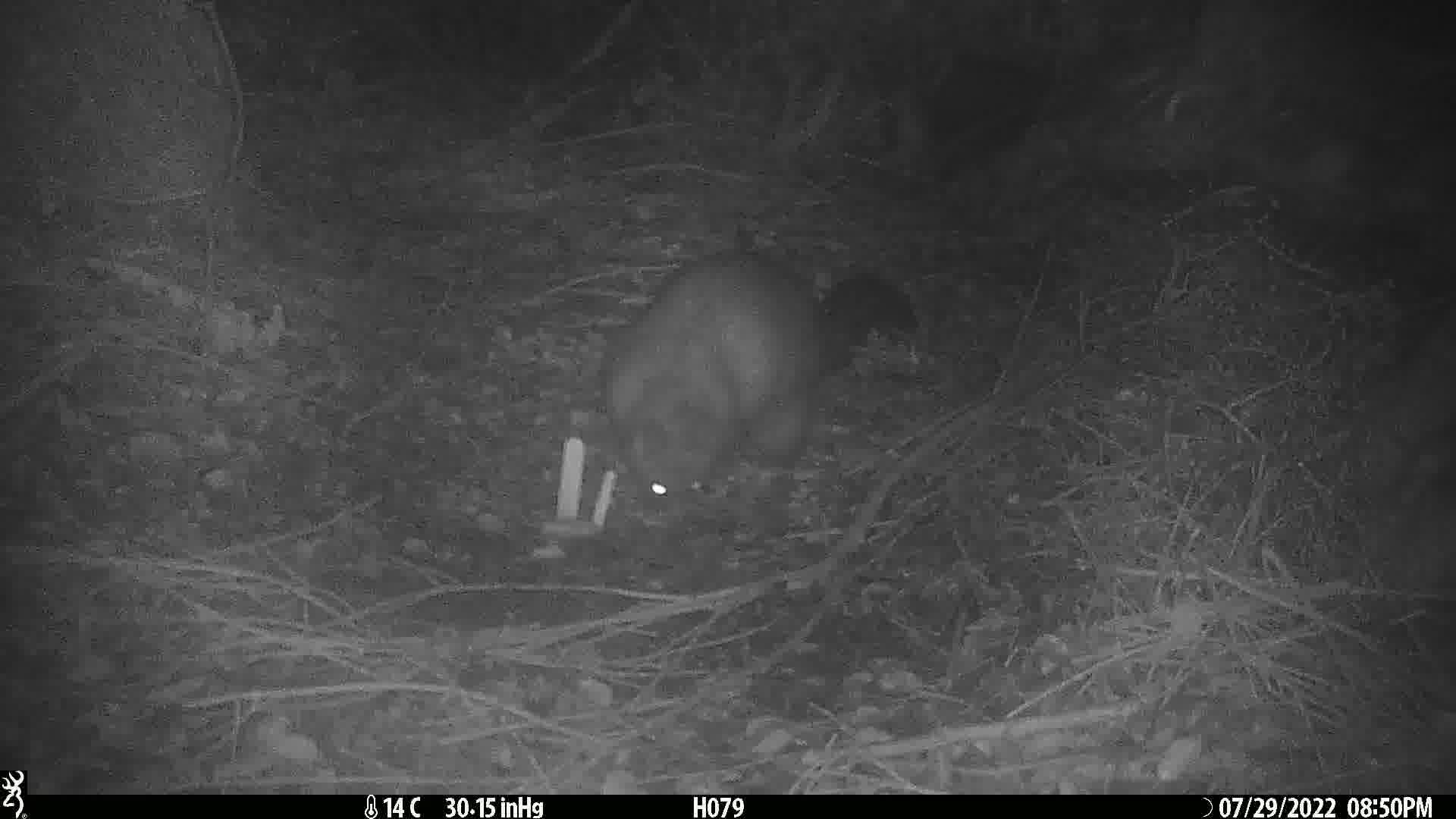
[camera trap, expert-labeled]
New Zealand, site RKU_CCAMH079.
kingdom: Animalia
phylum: Chordata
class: Mammalia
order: Diprotodontia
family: Phalangeridae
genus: Trichosurus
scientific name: Trichosurus vulpecula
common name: common brushtail possum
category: possum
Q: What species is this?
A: Possum (common brushtail possum) (Trichosurus vulpecula).